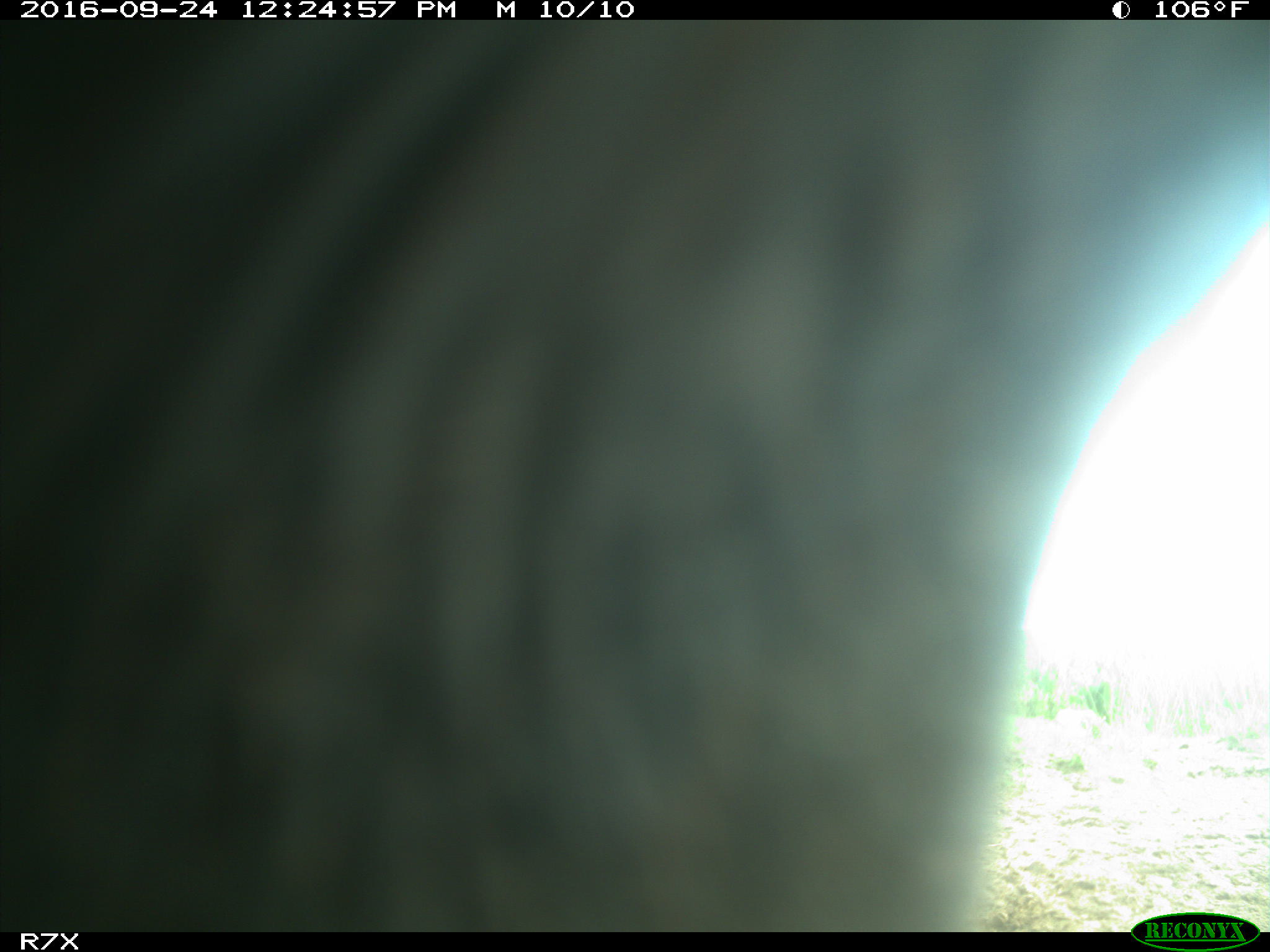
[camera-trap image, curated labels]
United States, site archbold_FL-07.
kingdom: Animalia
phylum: Chordata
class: Mammalia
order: Artiodactyla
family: Bovidae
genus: Bos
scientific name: Bos taurus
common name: domestic cow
Bos taurus (domestic cow).